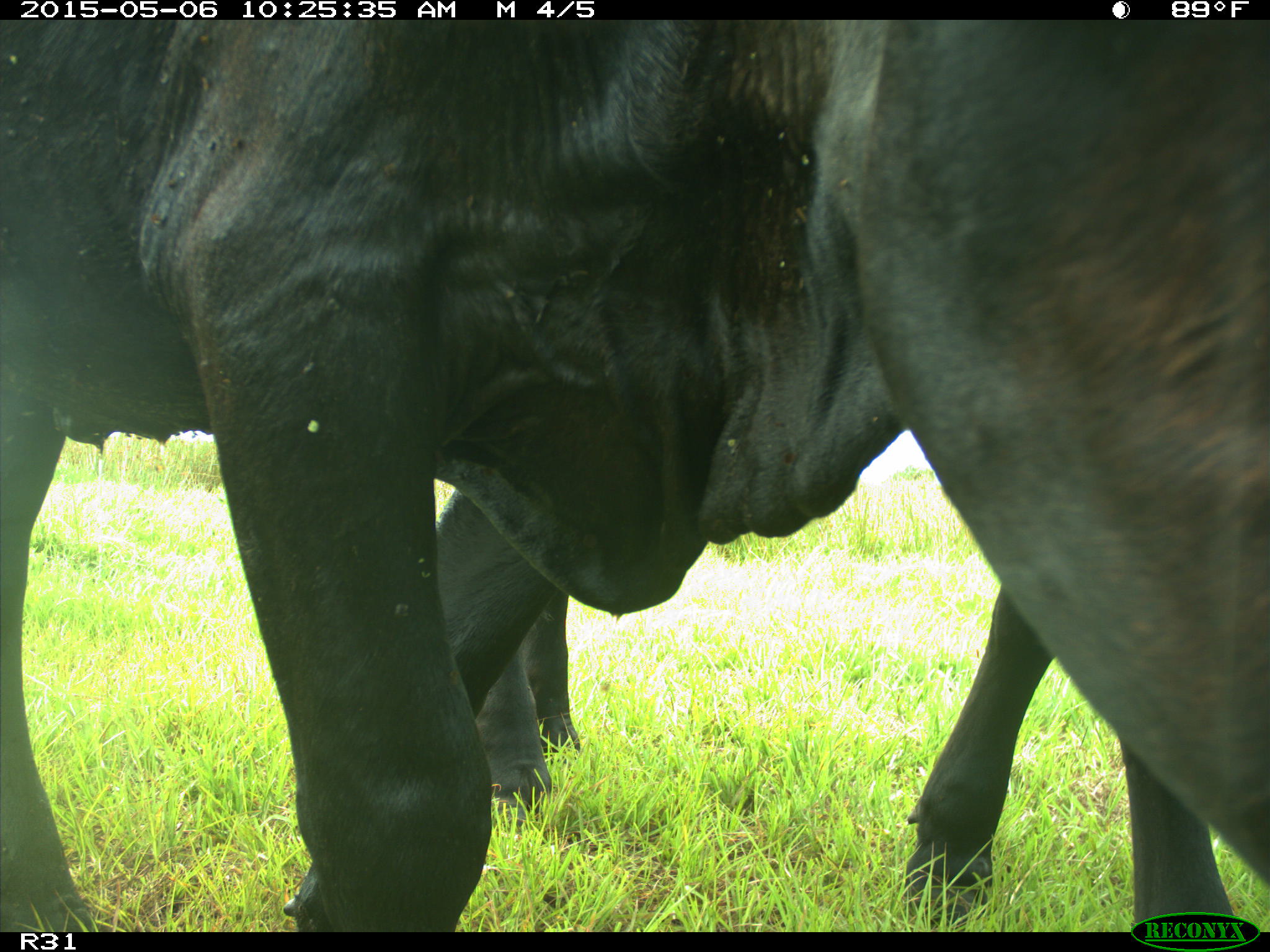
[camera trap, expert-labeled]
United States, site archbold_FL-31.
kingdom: Animalia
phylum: Chordata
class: Mammalia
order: Artiodactyla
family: Bovidae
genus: Bos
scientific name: Bos taurus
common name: domestic cow